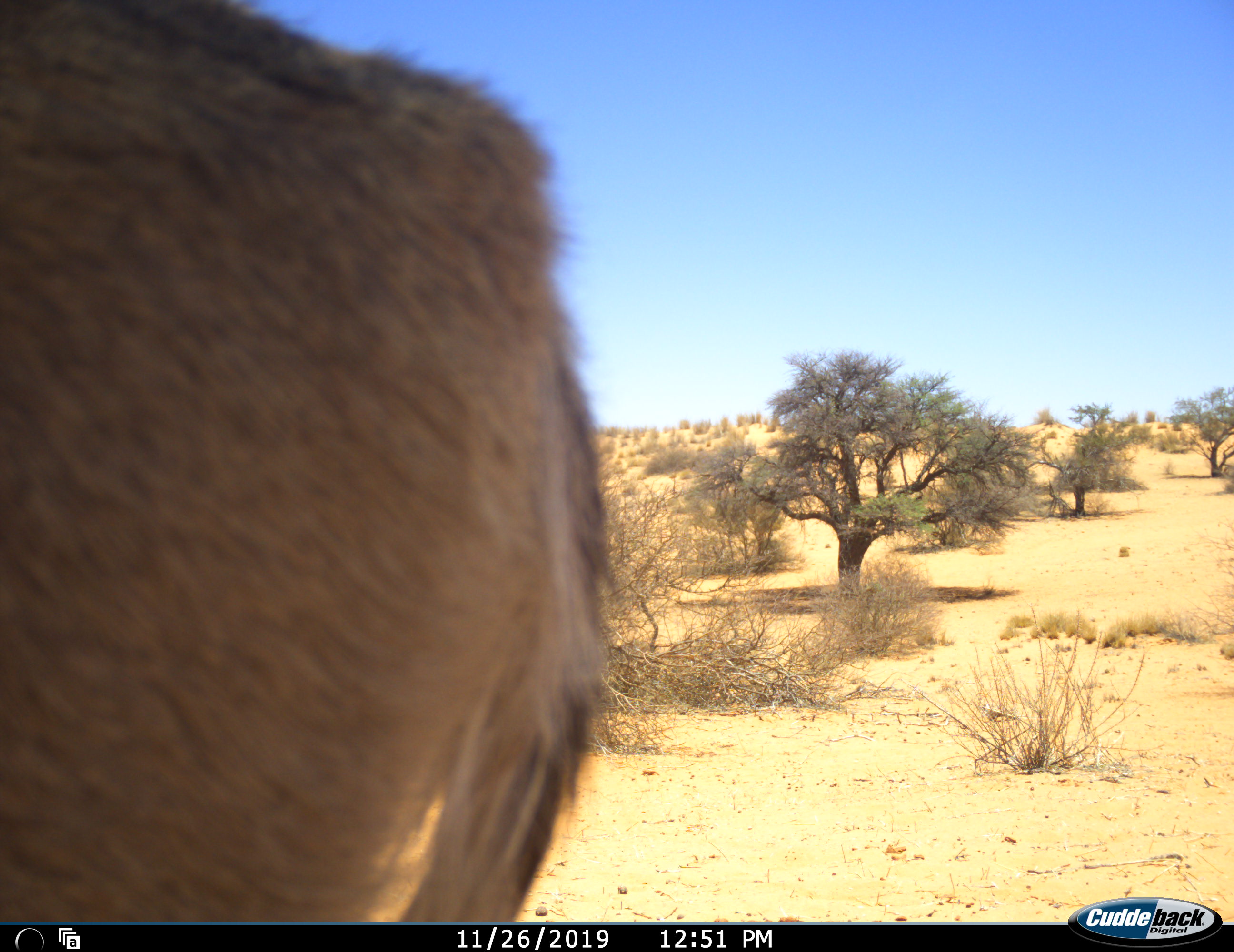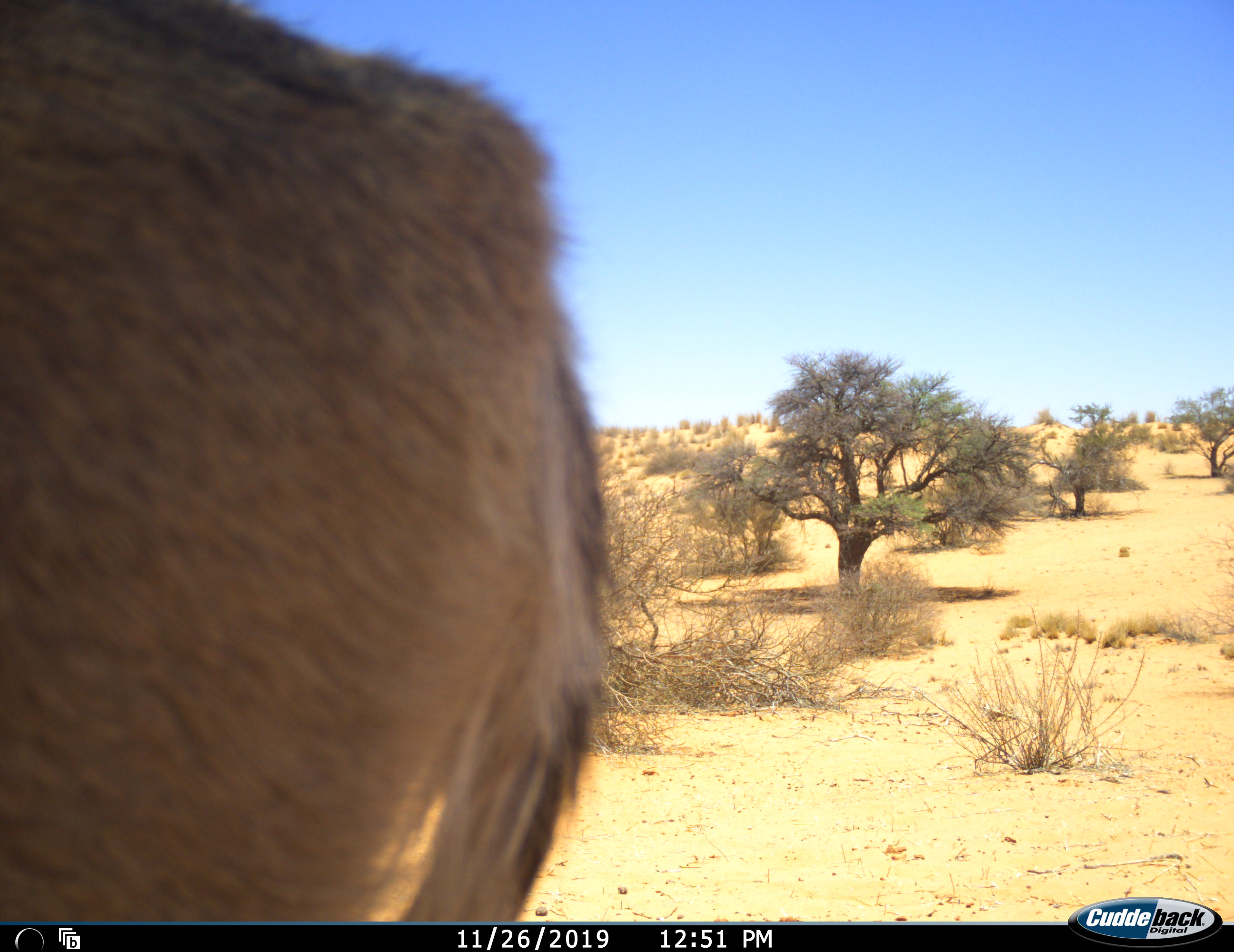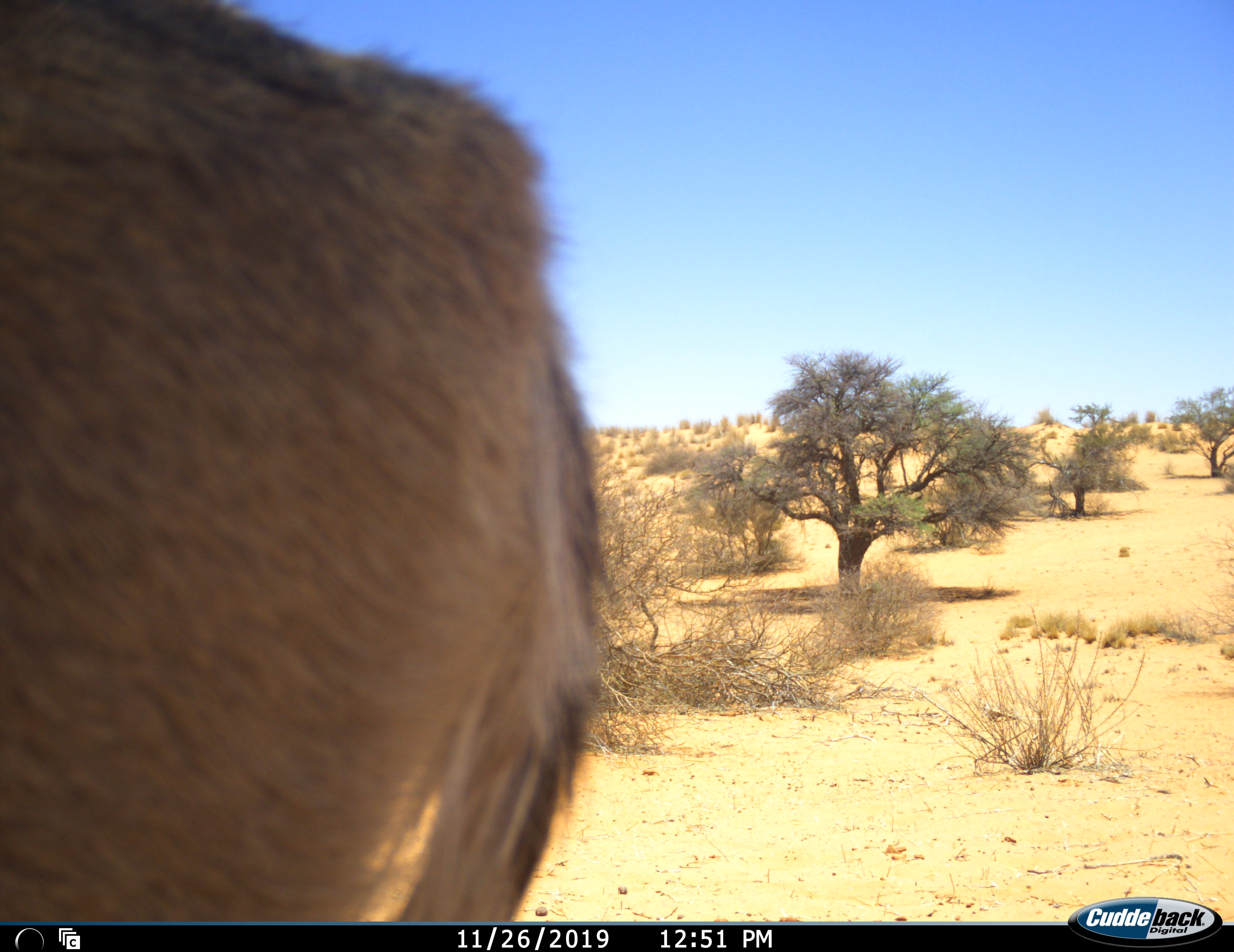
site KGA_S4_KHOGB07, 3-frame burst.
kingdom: Animalia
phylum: Chordata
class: Mammalia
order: Artiodactyla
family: Bovidae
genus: Sylvicapra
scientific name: Sylvicapra grimmia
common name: common duiker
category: duikercommongrey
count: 1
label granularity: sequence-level